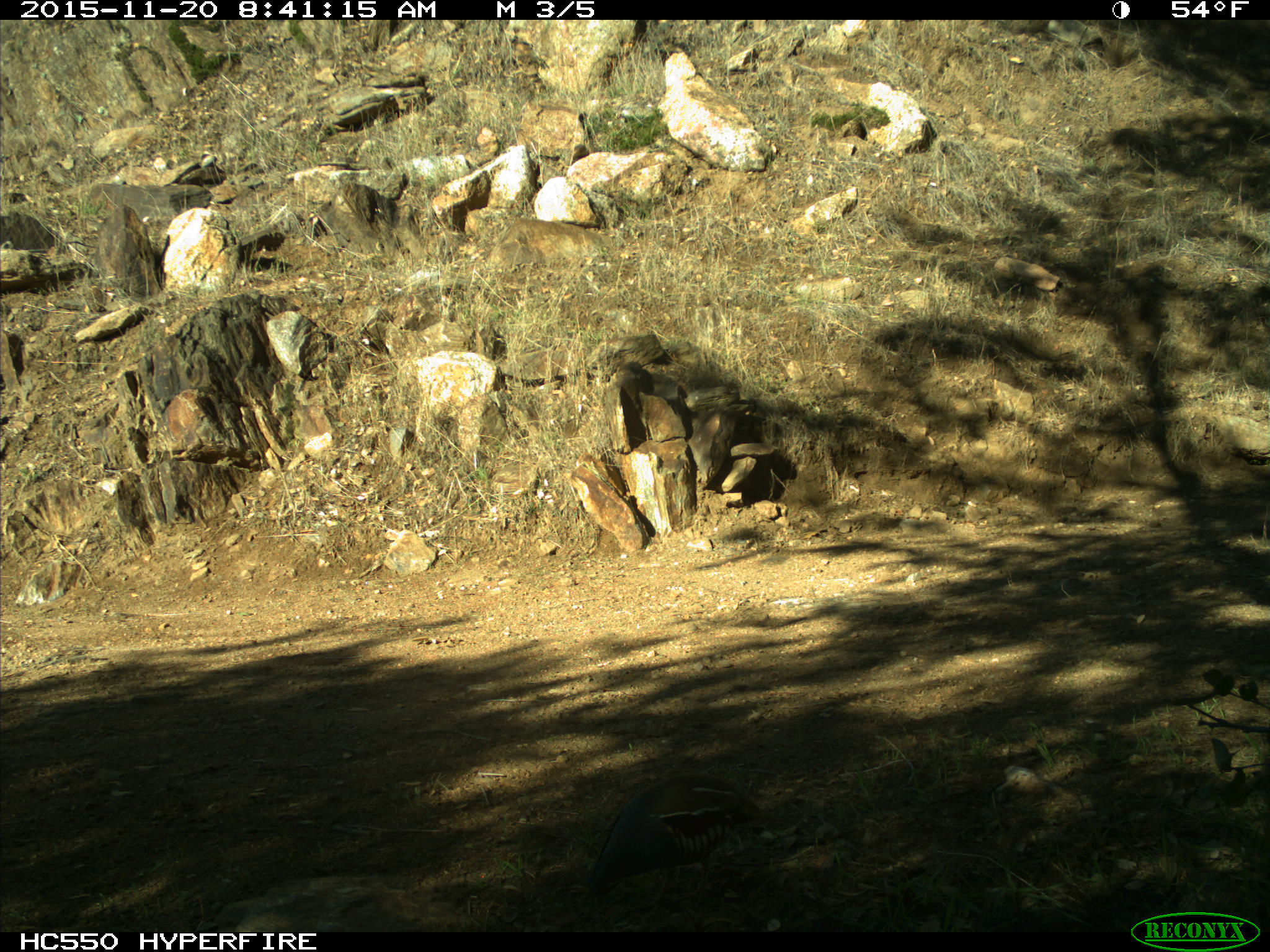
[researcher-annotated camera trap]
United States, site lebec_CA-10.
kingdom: Animalia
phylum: Chordata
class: Aves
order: Galliformes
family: Odontophoridae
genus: Callipepla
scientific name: Callipepla californica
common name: california quail